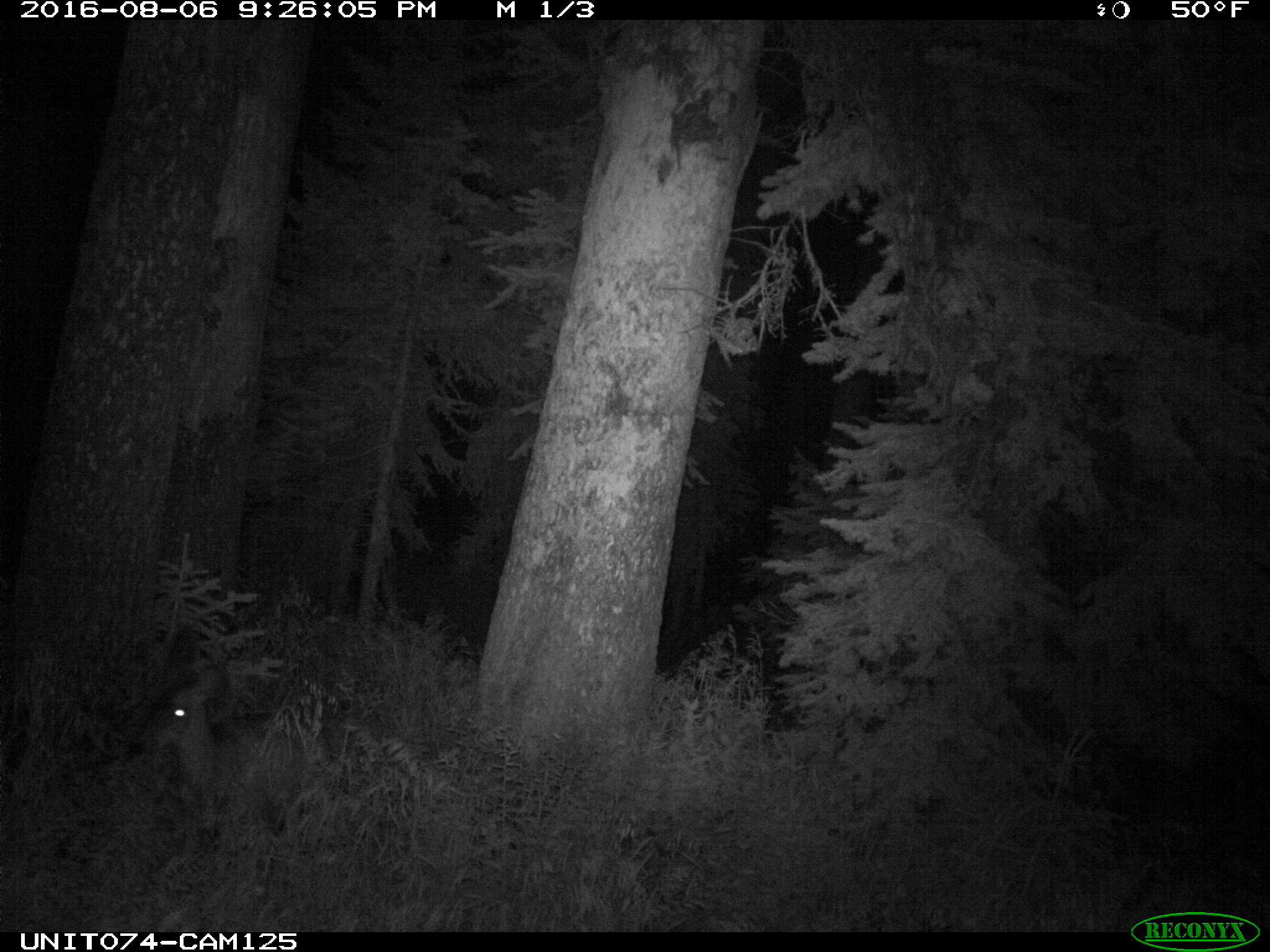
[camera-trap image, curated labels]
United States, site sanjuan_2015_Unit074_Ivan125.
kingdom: Animalia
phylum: Chordata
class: Mammalia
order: Artiodactyla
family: Cervidae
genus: Odocoileus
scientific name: Odocoileus hemionus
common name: mule deer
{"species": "Odocoileus hemionus (mule deer)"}